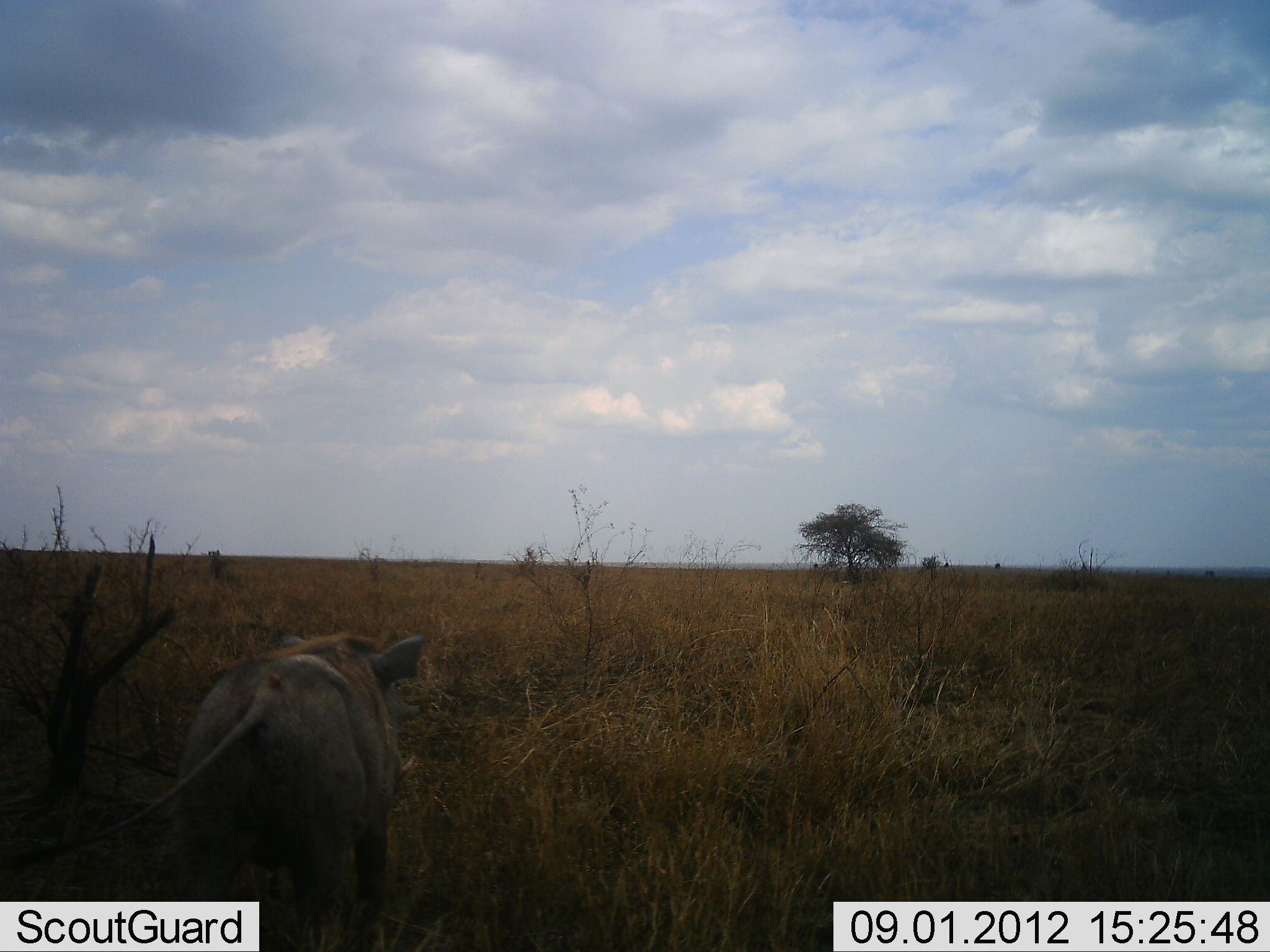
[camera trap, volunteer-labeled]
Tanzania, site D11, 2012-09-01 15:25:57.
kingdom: Animalia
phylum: Chordata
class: Mammalia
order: Artiodactyla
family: Suidae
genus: Phacochoerus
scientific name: Phacochoerus africanus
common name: warthog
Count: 1.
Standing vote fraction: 50%.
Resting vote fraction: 0%.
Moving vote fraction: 50%.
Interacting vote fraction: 0%.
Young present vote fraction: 0%.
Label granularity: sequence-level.